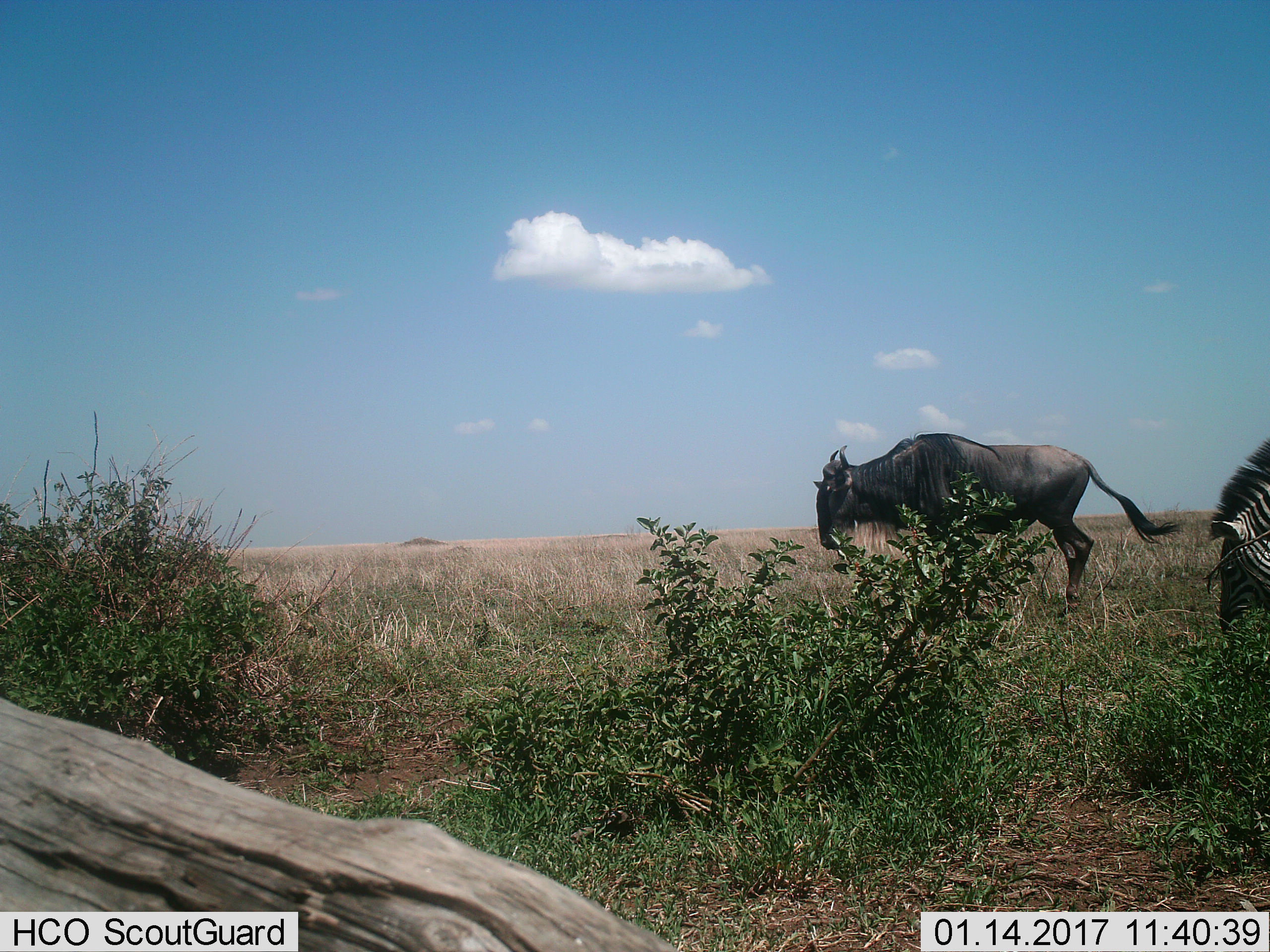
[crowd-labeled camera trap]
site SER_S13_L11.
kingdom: Animalia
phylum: Chordata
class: Mammalia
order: Artiodactyla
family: Bovidae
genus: Connochaetes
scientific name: Connochaetes taurinus taurinus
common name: blue wildebeest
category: wildebeestblue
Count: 1.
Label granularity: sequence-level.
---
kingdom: Animalia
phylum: Chordata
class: Mammalia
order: Perissodactyla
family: Equidae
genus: Equus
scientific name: Equus quagga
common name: plains zebra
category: zebraplains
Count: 1.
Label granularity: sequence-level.